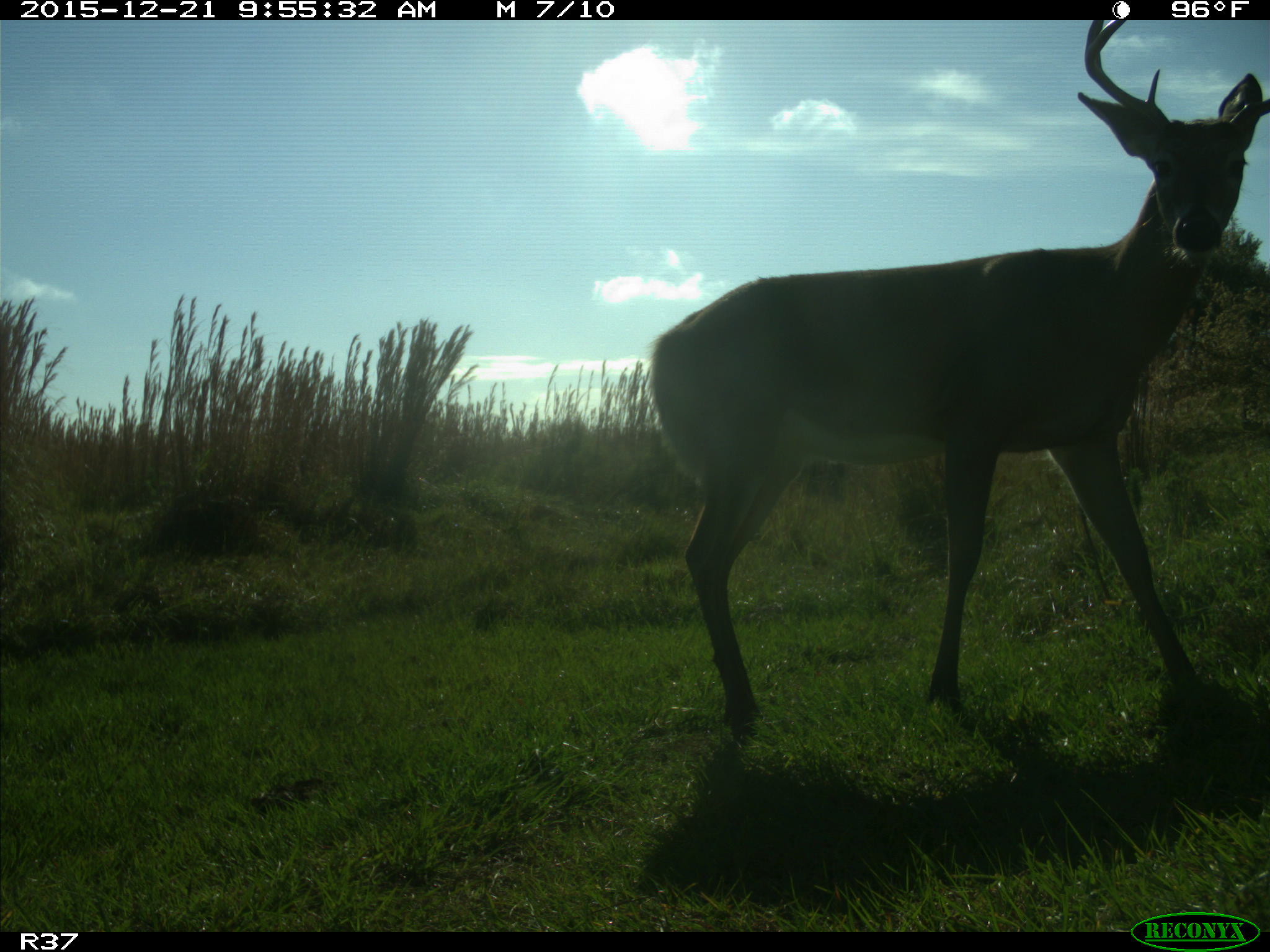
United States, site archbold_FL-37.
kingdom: Animalia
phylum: Chordata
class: Mammalia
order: Artiodactyla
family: Cervidae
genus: Odocoileus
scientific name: Odocoileus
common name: deer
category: unidentified deer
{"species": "unidentified deer (deer) (Odocoileus)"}